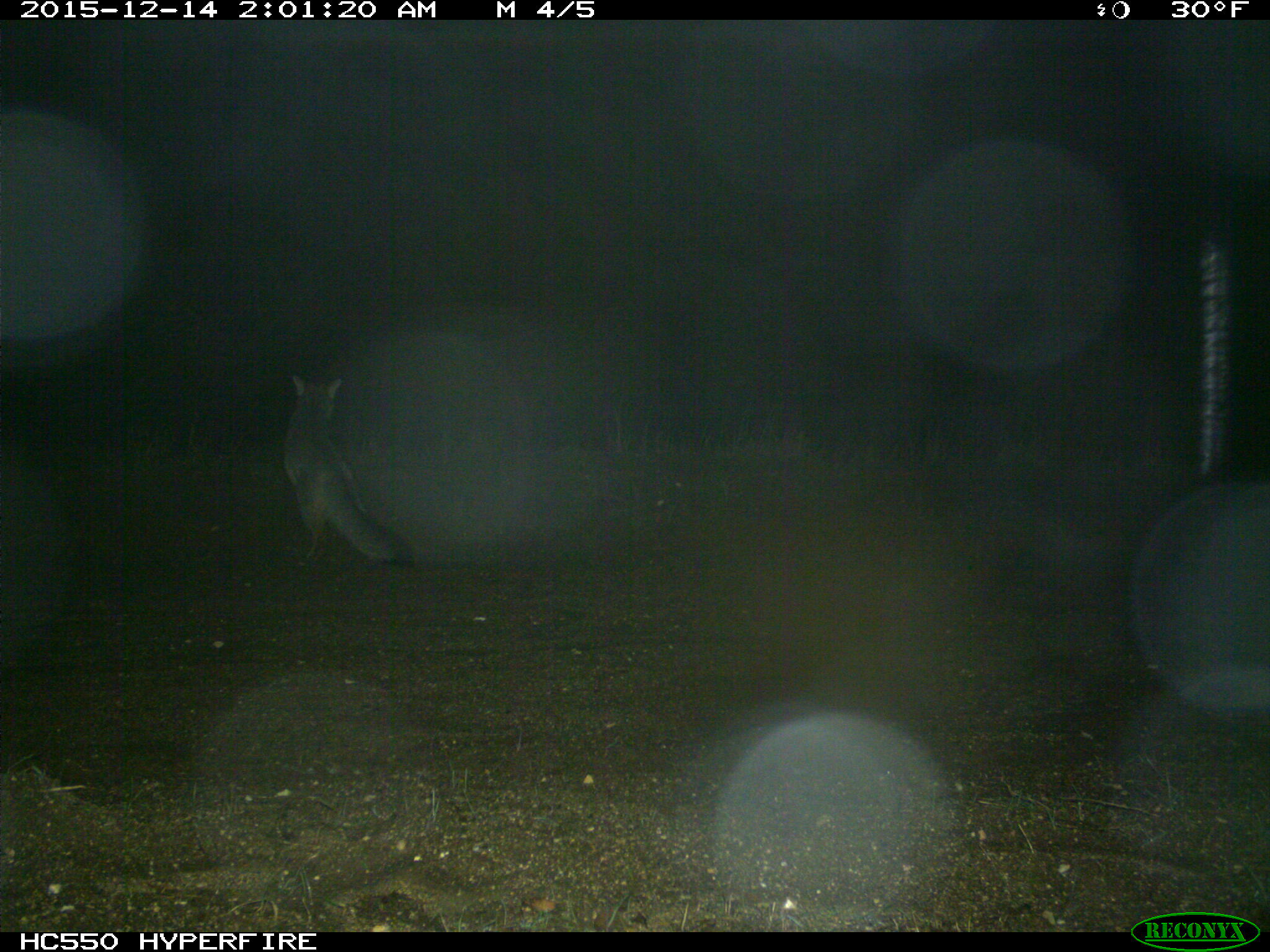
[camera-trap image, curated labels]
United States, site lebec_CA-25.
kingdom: Animalia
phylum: Chordata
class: Mammalia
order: Carnivora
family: Canidae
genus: Urocyon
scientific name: Urocyon cinereoargenteus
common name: gray fox